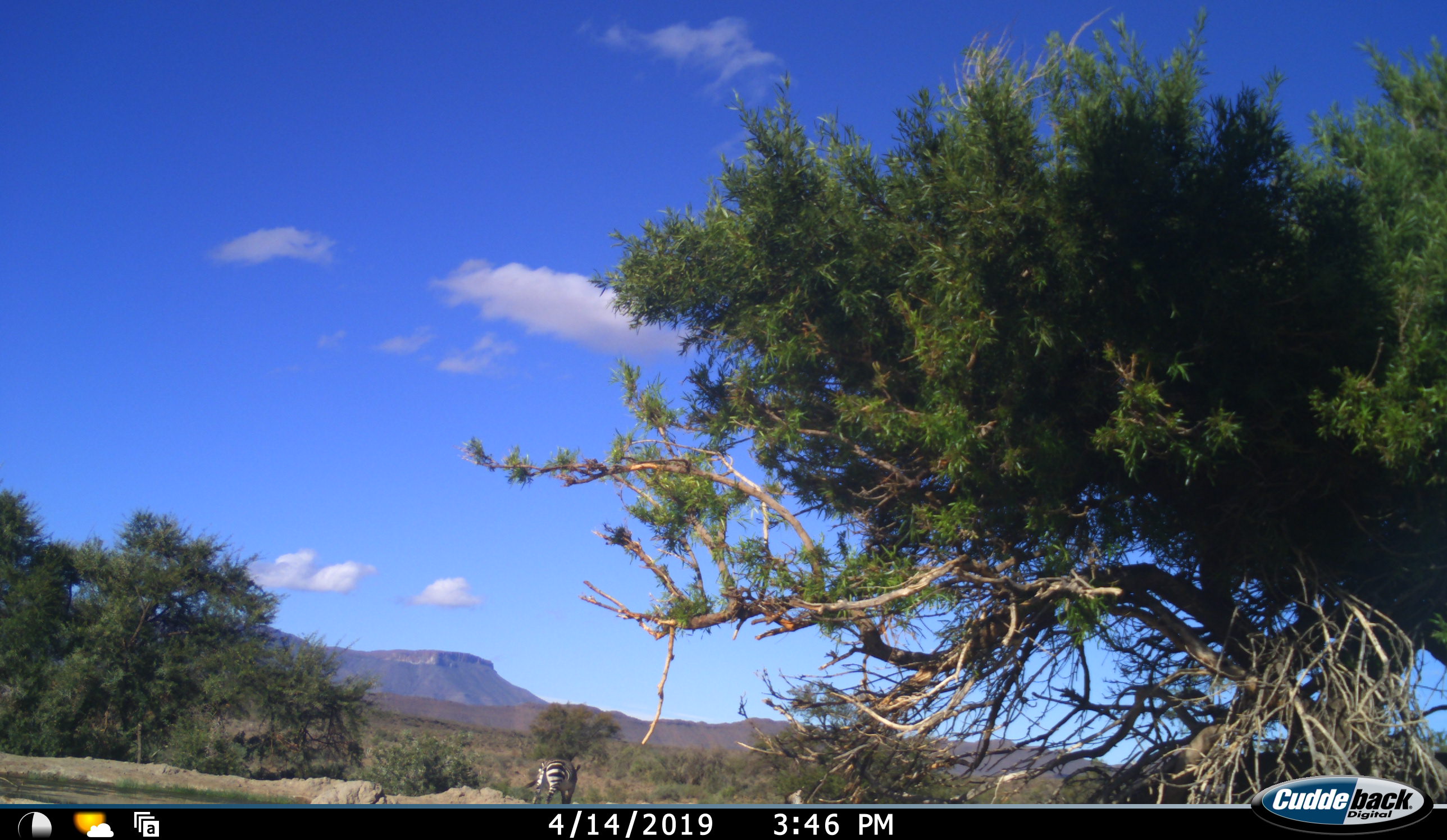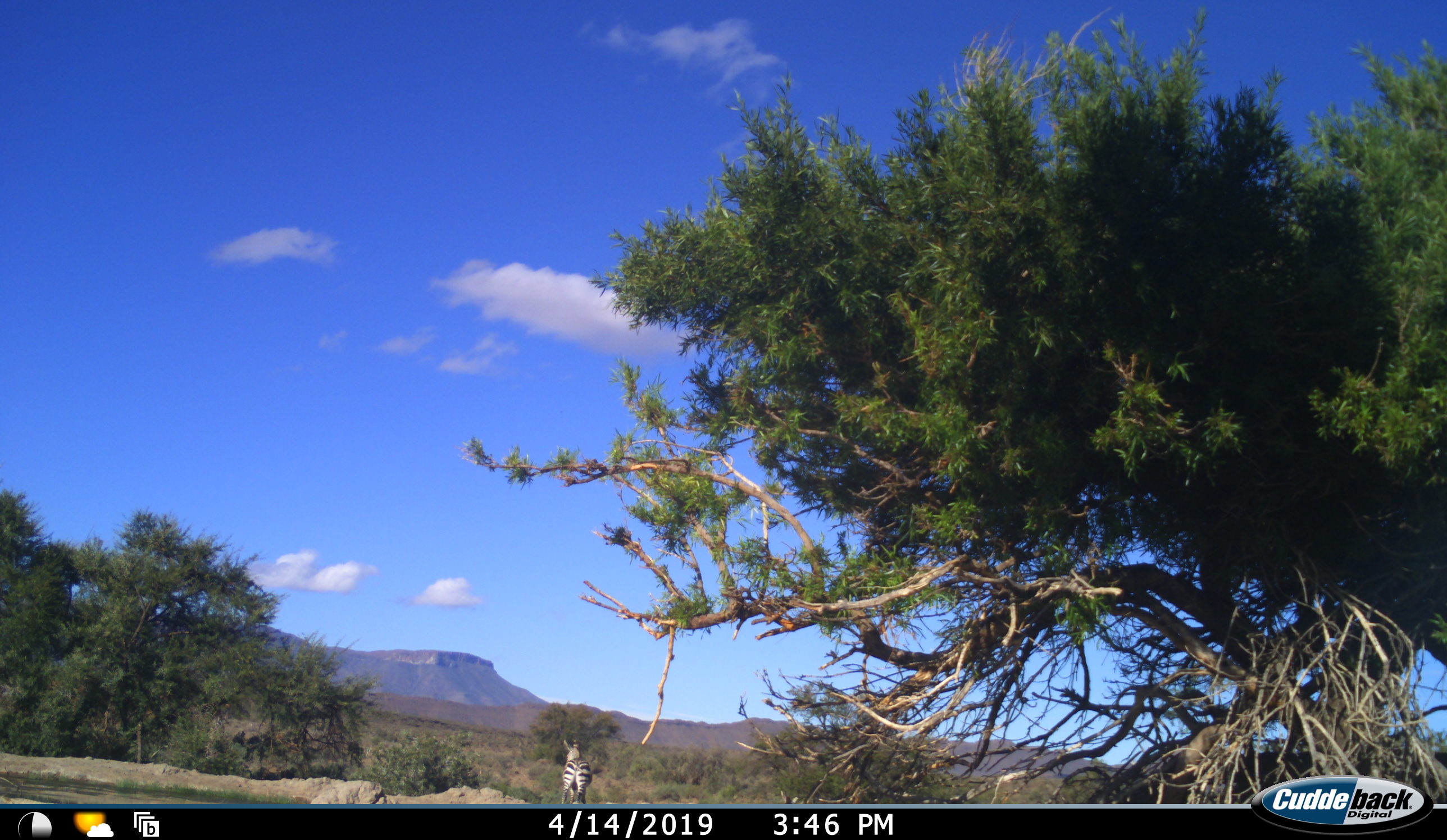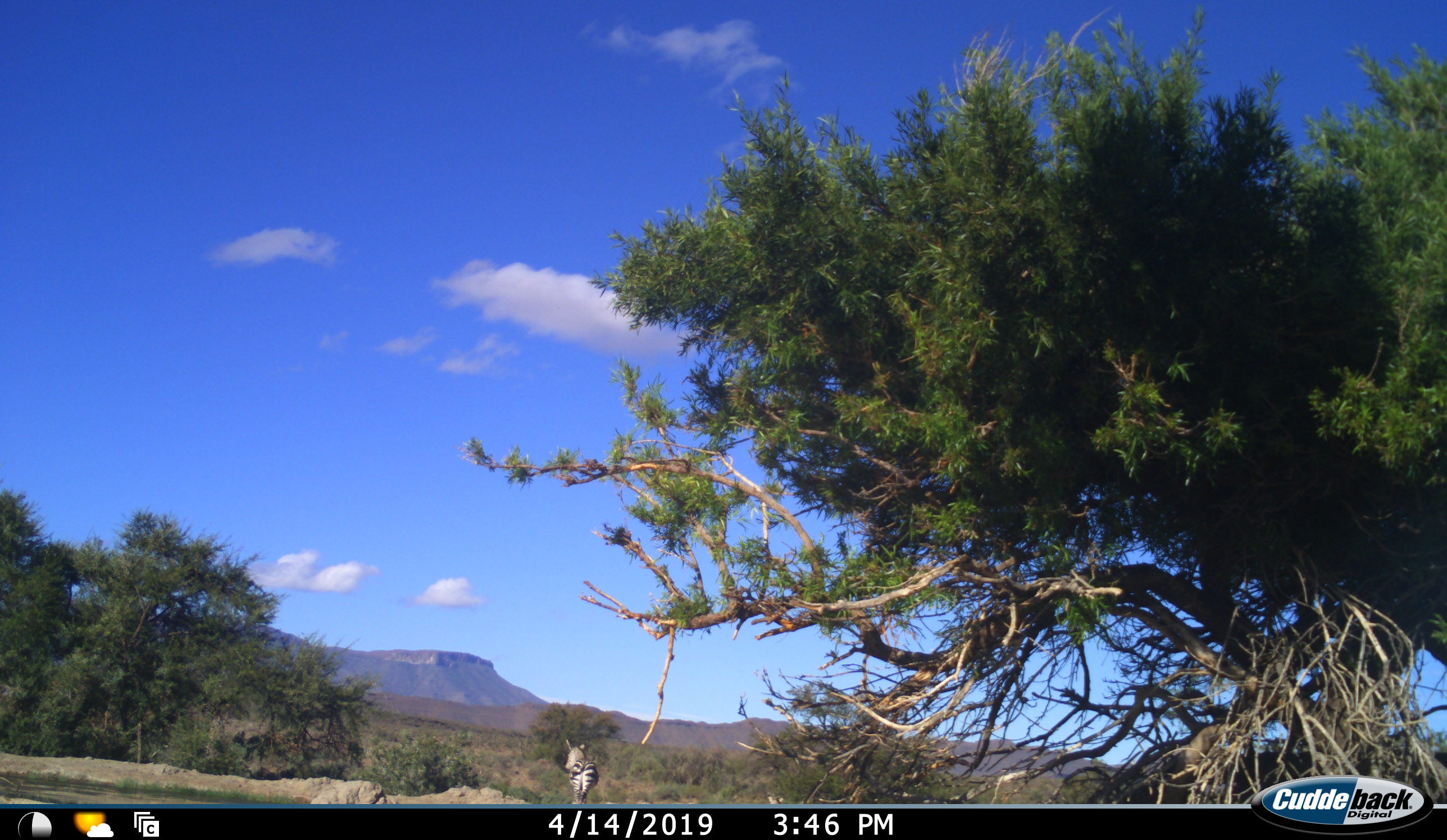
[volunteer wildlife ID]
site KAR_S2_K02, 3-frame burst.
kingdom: Animalia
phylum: Chordata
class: Mammalia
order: Perissodactyla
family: Equidae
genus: Equus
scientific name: Equus zebra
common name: mountain zebra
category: zebramountain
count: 2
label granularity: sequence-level